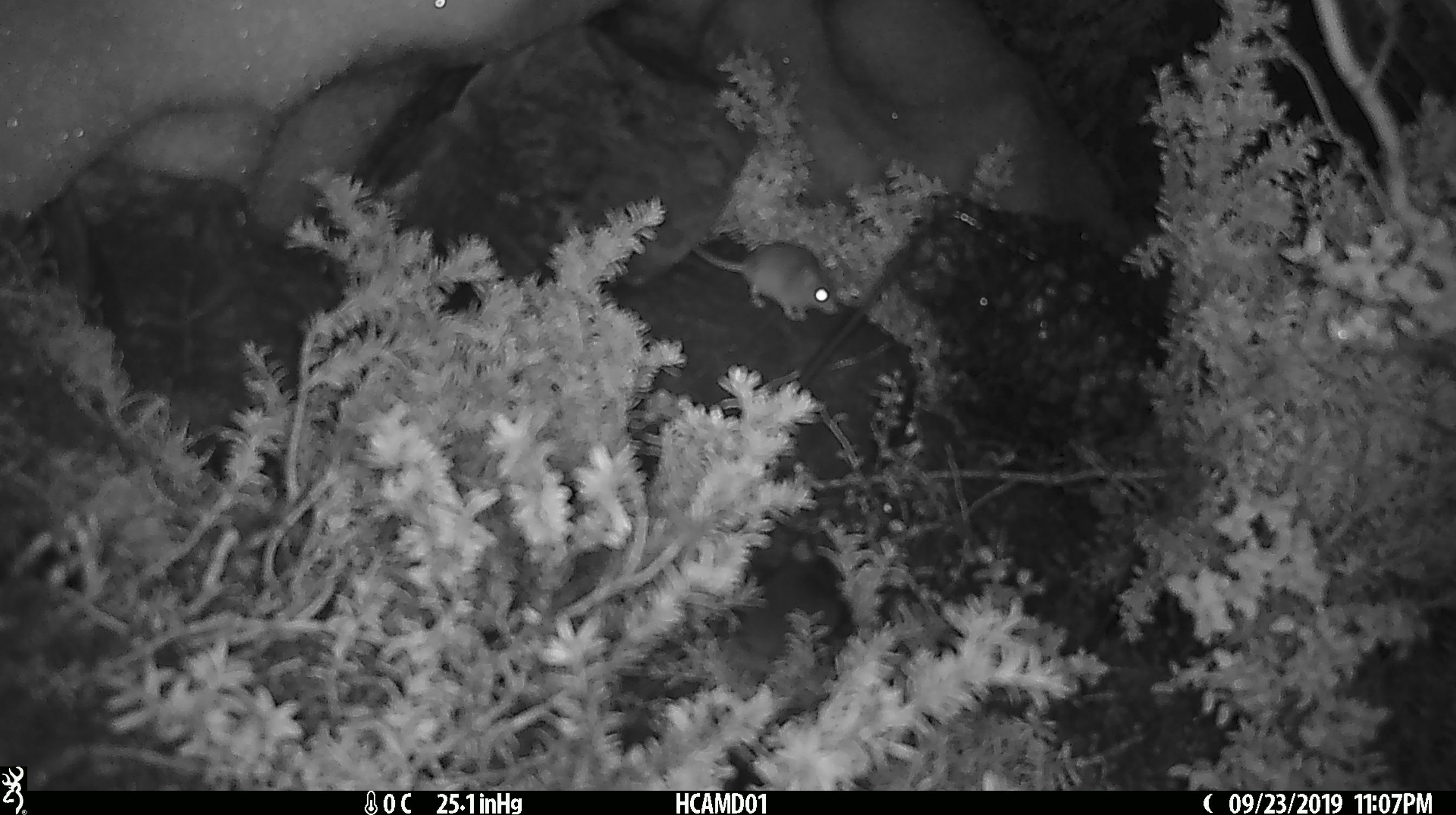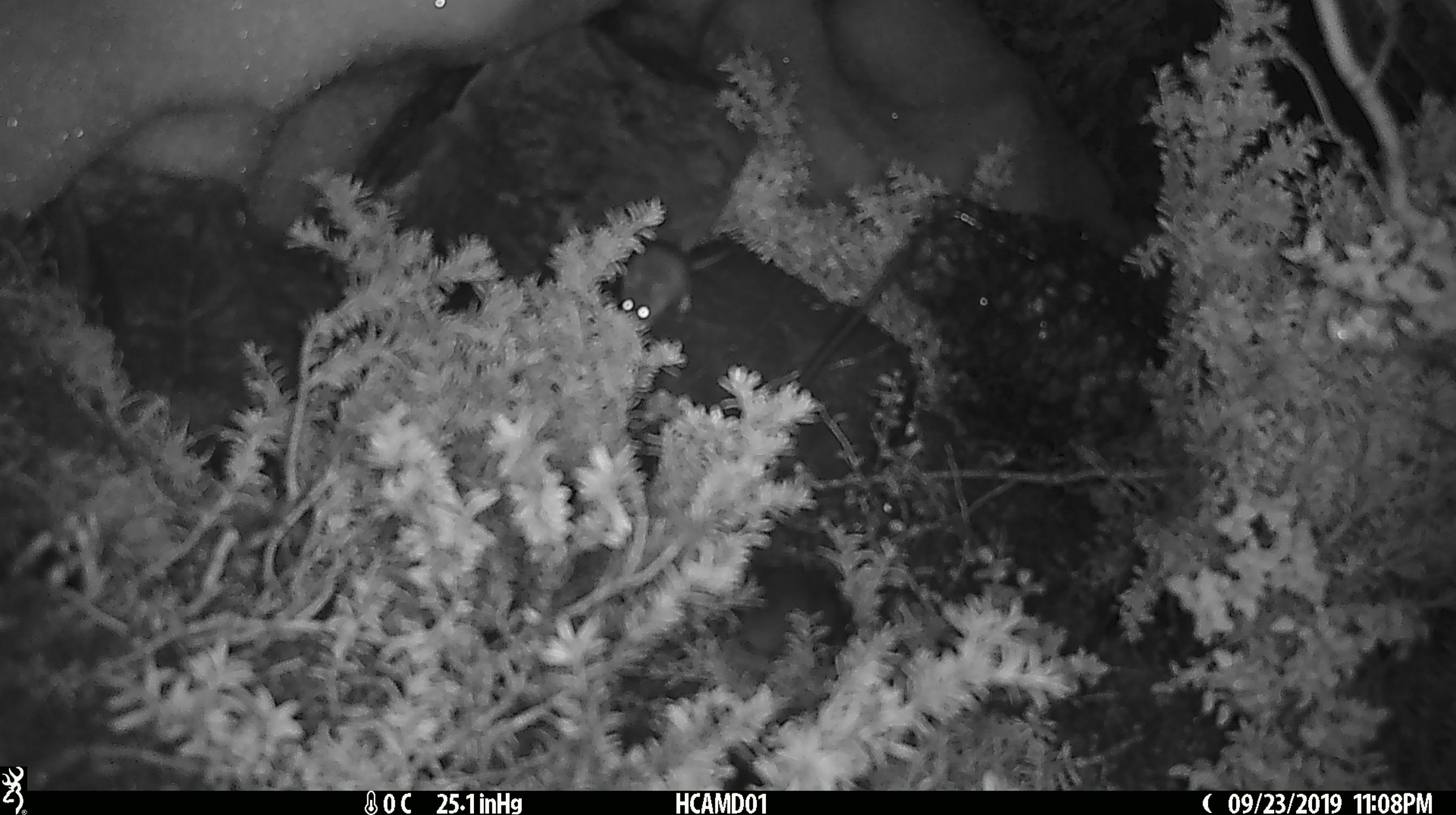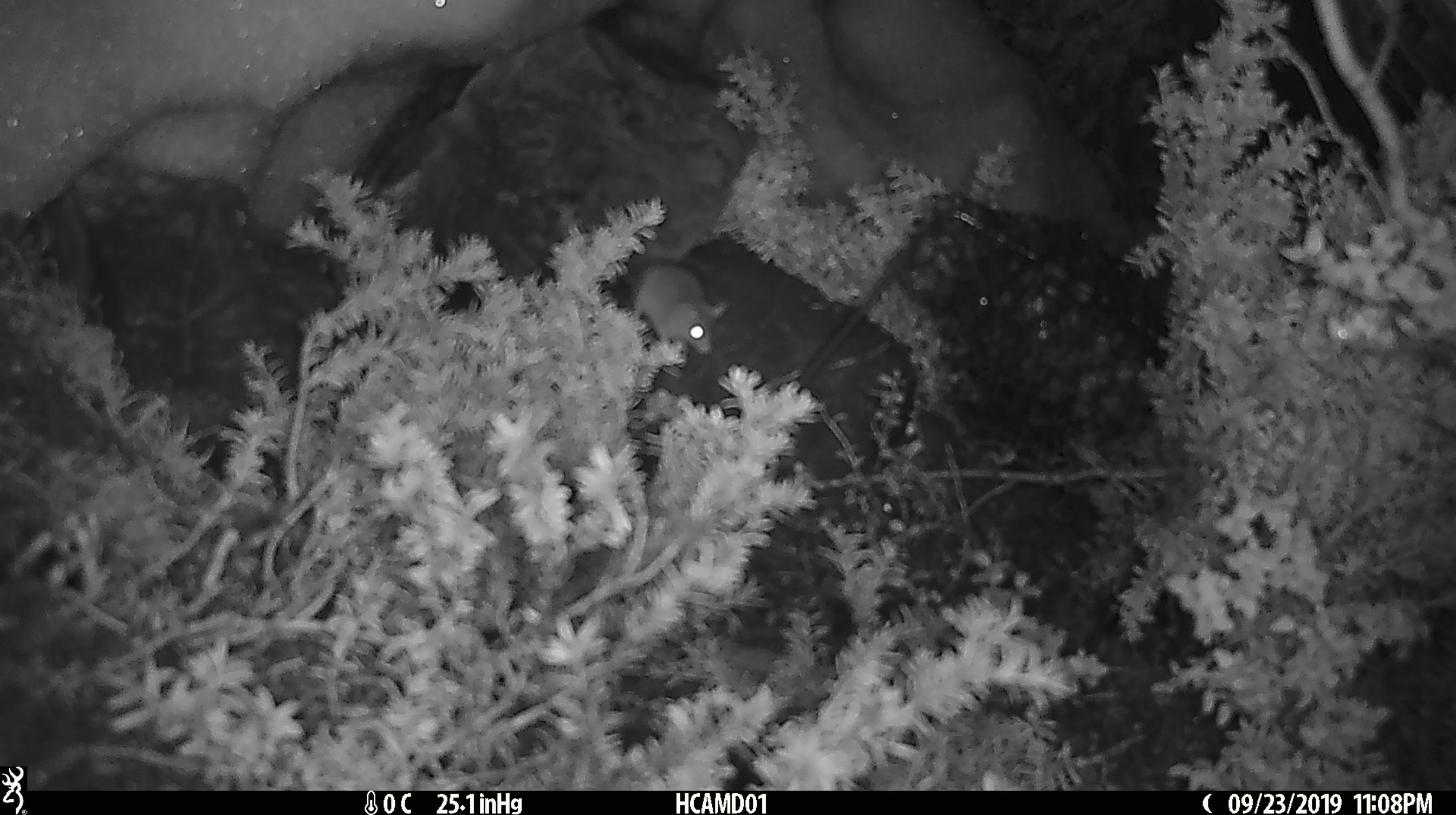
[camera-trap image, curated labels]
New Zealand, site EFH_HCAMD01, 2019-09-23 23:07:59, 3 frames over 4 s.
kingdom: Animalia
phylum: Chordata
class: Mammalia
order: Rodentia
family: Muridae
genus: Mus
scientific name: Mus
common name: mouse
Mouse (Mus).